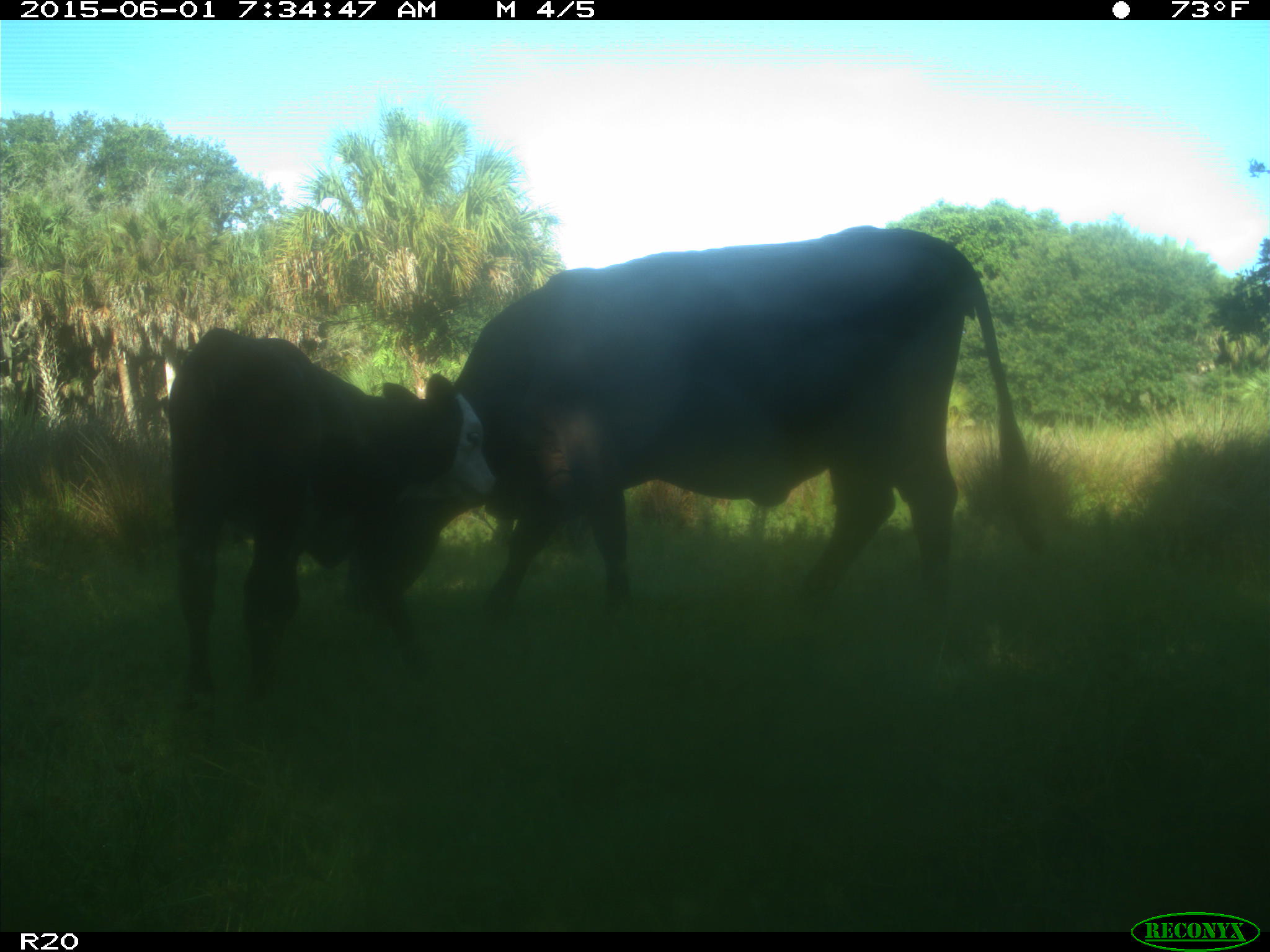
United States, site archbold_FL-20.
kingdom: Animalia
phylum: Chordata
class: Mammalia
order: Artiodactyla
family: Bovidae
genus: Bos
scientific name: Bos taurus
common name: domestic cow